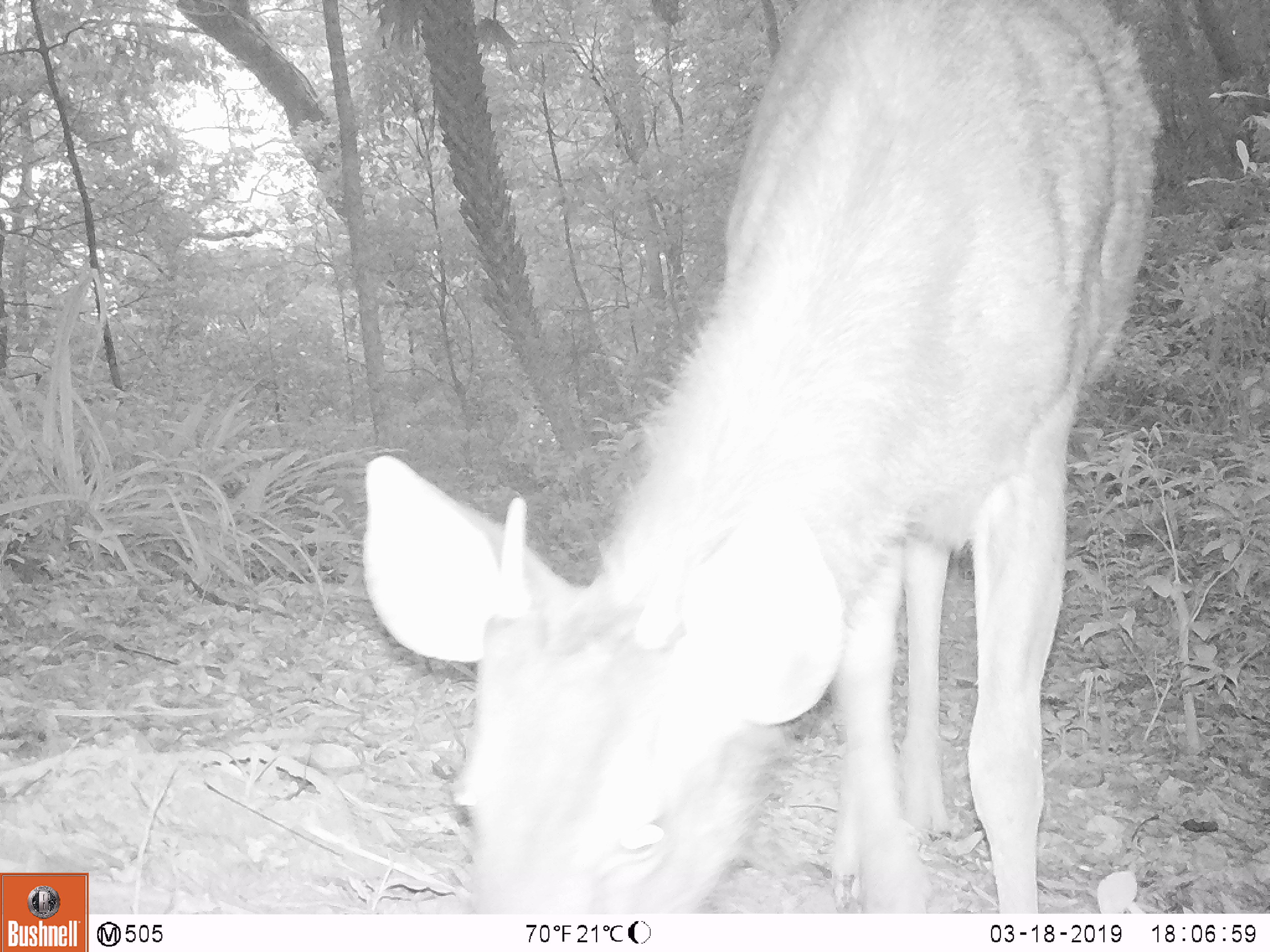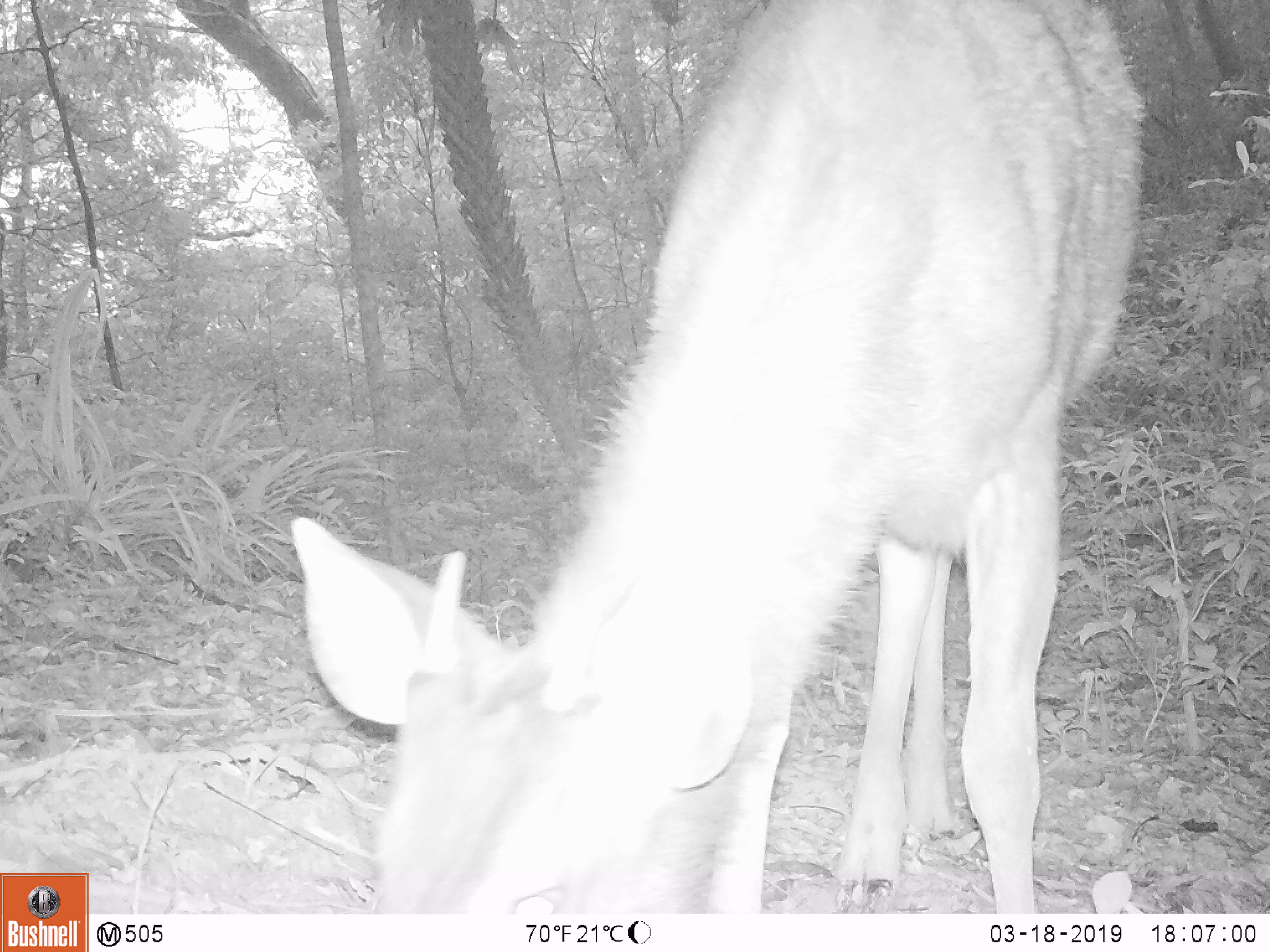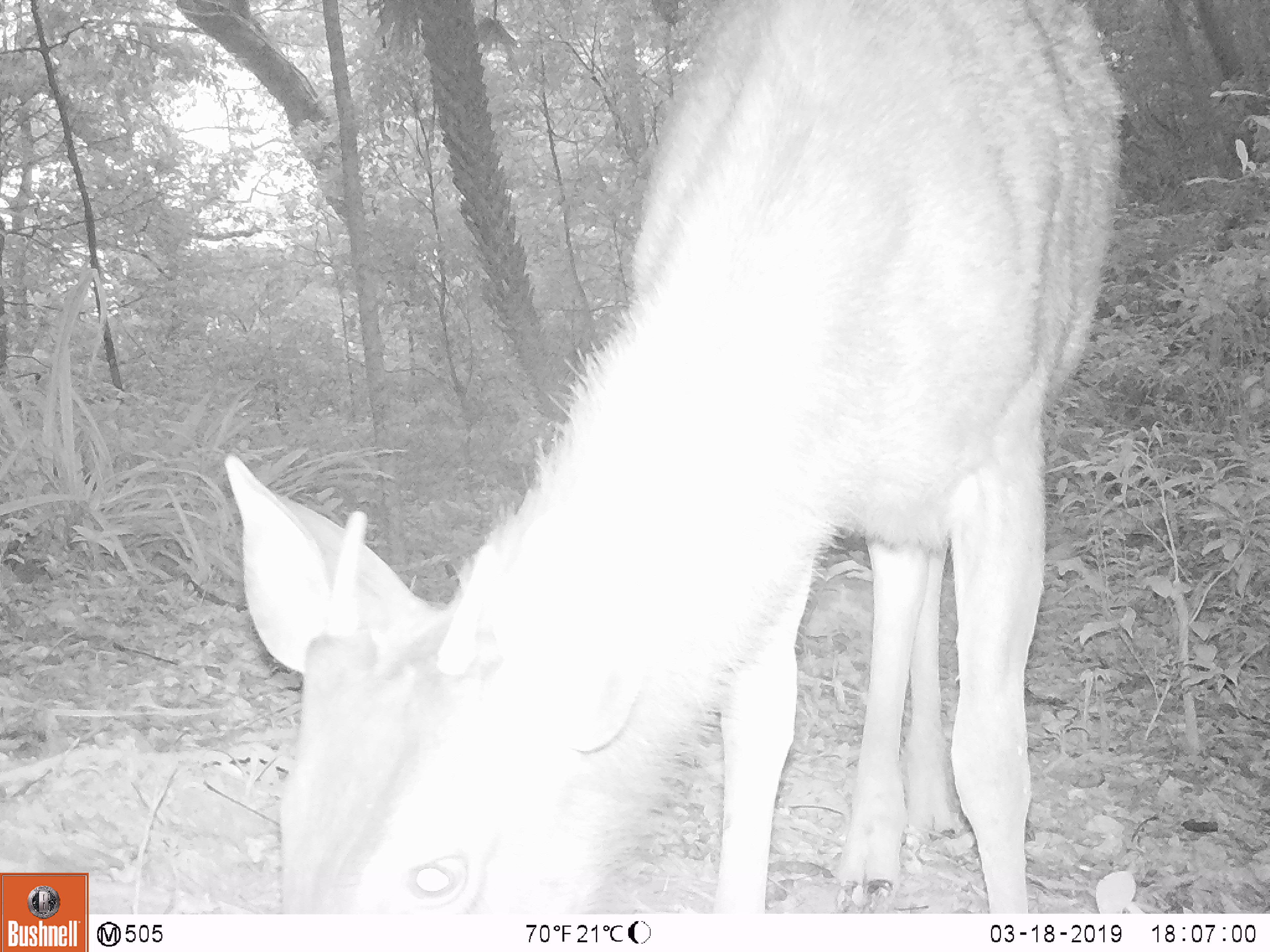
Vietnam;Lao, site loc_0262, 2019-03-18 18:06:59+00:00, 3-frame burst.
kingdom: Animalia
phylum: Chordata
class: Mammalia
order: Artiodactyla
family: Cervidae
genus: Rusa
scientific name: Rusa unicolor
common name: sambar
Sambar (Rusa unicolor). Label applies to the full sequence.